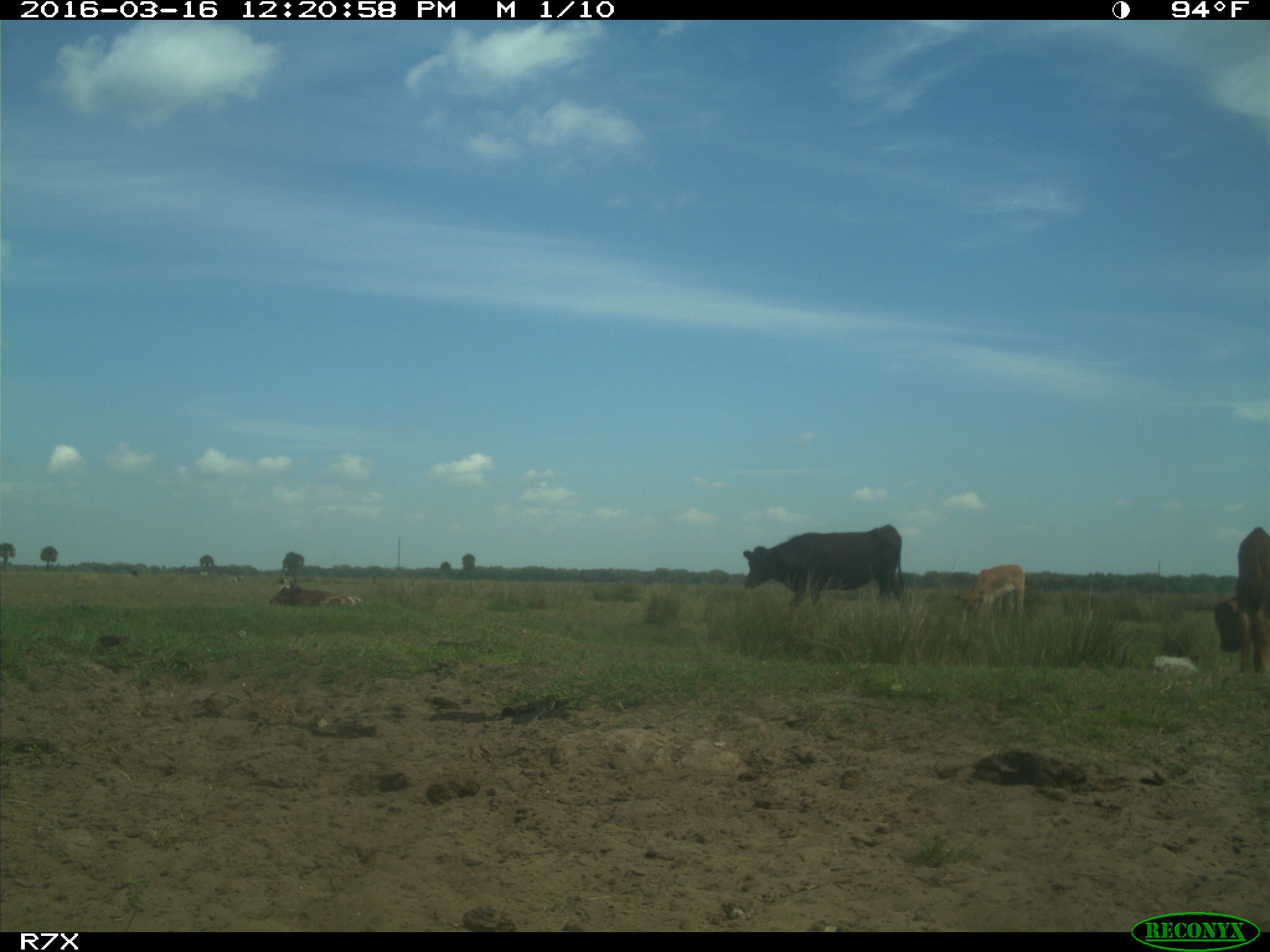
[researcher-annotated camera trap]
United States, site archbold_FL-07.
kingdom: Animalia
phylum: Chordata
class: Mammalia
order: Artiodactyla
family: Bovidae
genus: Bos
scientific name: Bos taurus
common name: domestic cow